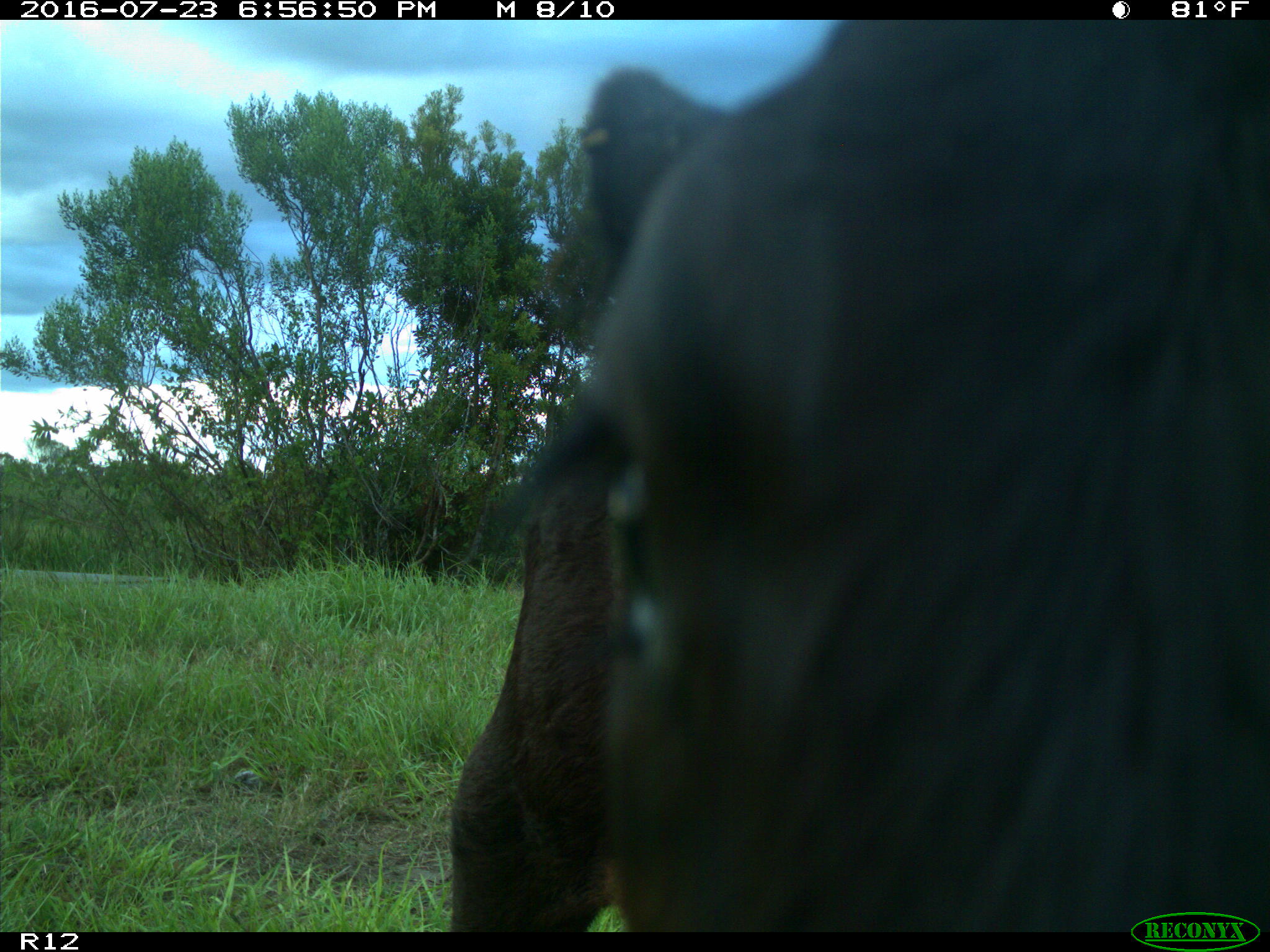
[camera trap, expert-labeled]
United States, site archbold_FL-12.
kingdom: Animalia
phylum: Chordata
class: Mammalia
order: Artiodactyla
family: Bovidae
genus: Bos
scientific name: Bos taurus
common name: domestic cow